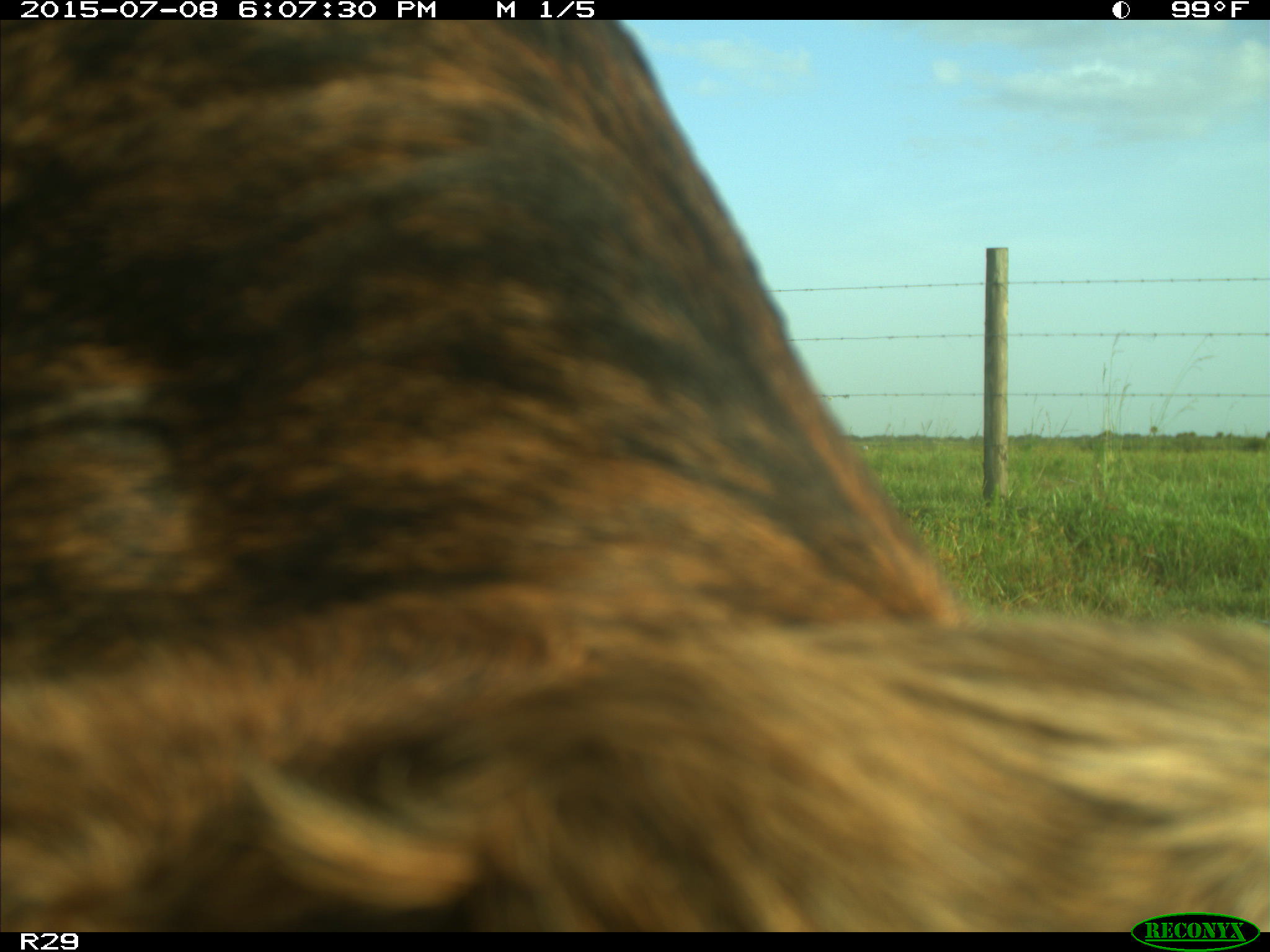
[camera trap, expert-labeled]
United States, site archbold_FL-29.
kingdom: Animalia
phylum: Chordata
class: Mammalia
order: Artiodactyla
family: Bovidae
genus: Bos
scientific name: Bos taurus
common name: domestic cow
Bos taurus (domestic cow).